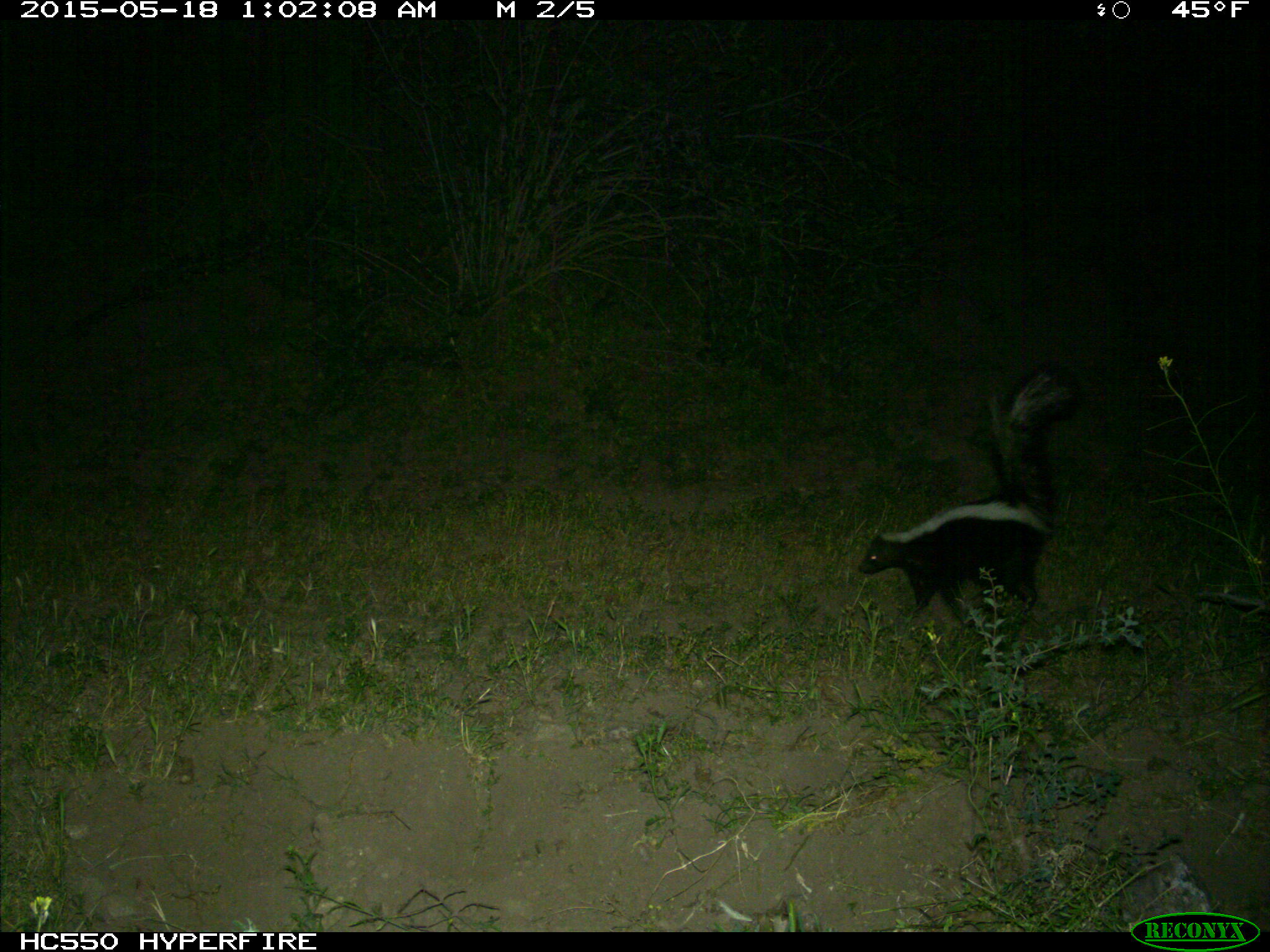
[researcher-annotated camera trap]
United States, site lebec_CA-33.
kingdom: Animalia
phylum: Chordata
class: Mammalia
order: Carnivora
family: Mephitidae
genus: Mephitis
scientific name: Mephitis mephitis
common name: striped skunk